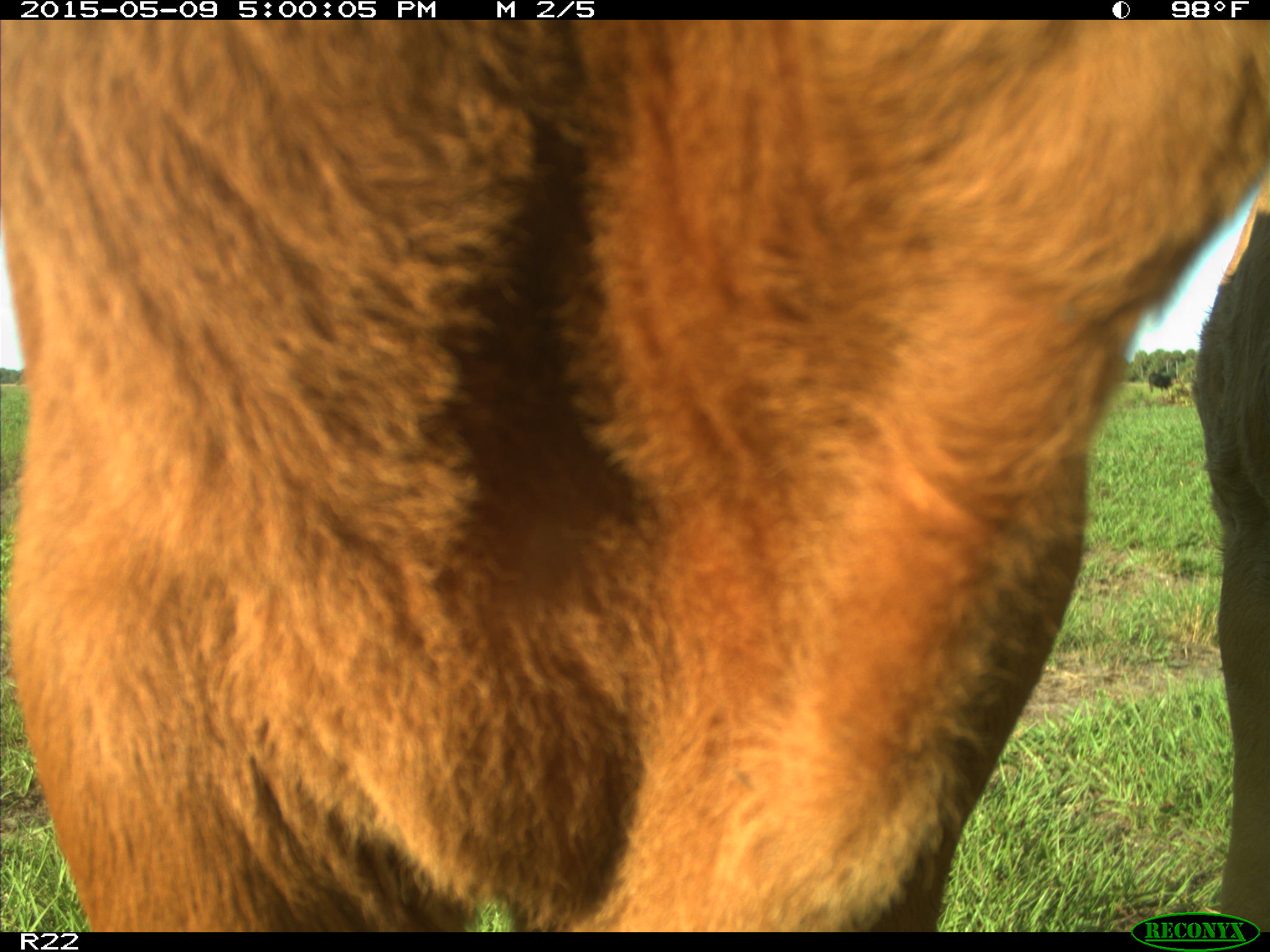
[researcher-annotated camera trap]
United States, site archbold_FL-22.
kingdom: Animalia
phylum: Chordata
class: Mammalia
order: Artiodactyla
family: Bovidae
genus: Bos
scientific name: Bos taurus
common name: domestic cow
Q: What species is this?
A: Bos taurus (domestic cow).